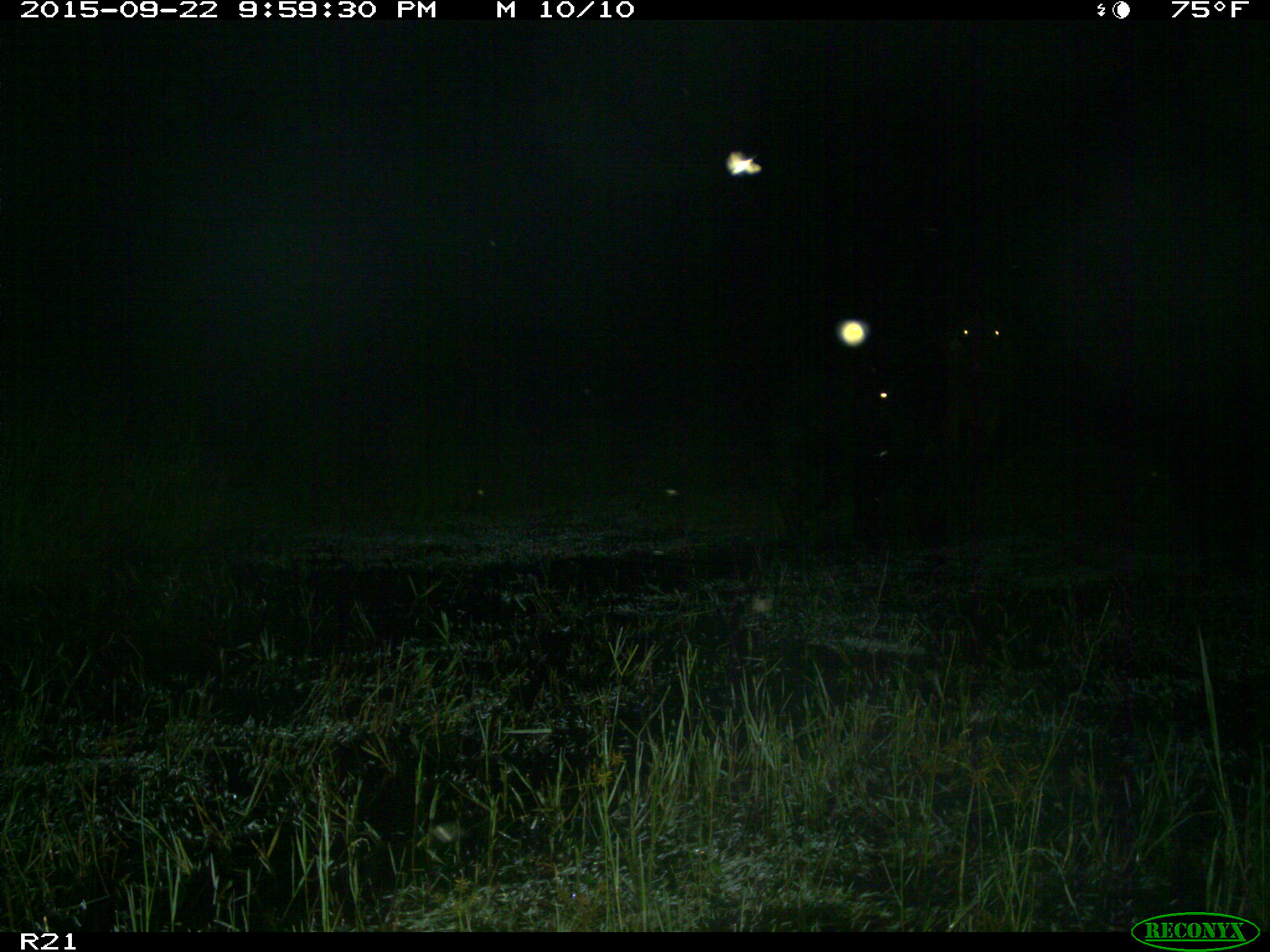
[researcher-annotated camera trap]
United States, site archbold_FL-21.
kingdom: Animalia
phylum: Chordata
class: Mammalia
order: Artiodactyla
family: Bovidae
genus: Bos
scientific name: Bos taurus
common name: domestic cow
Bos taurus (domestic cow).